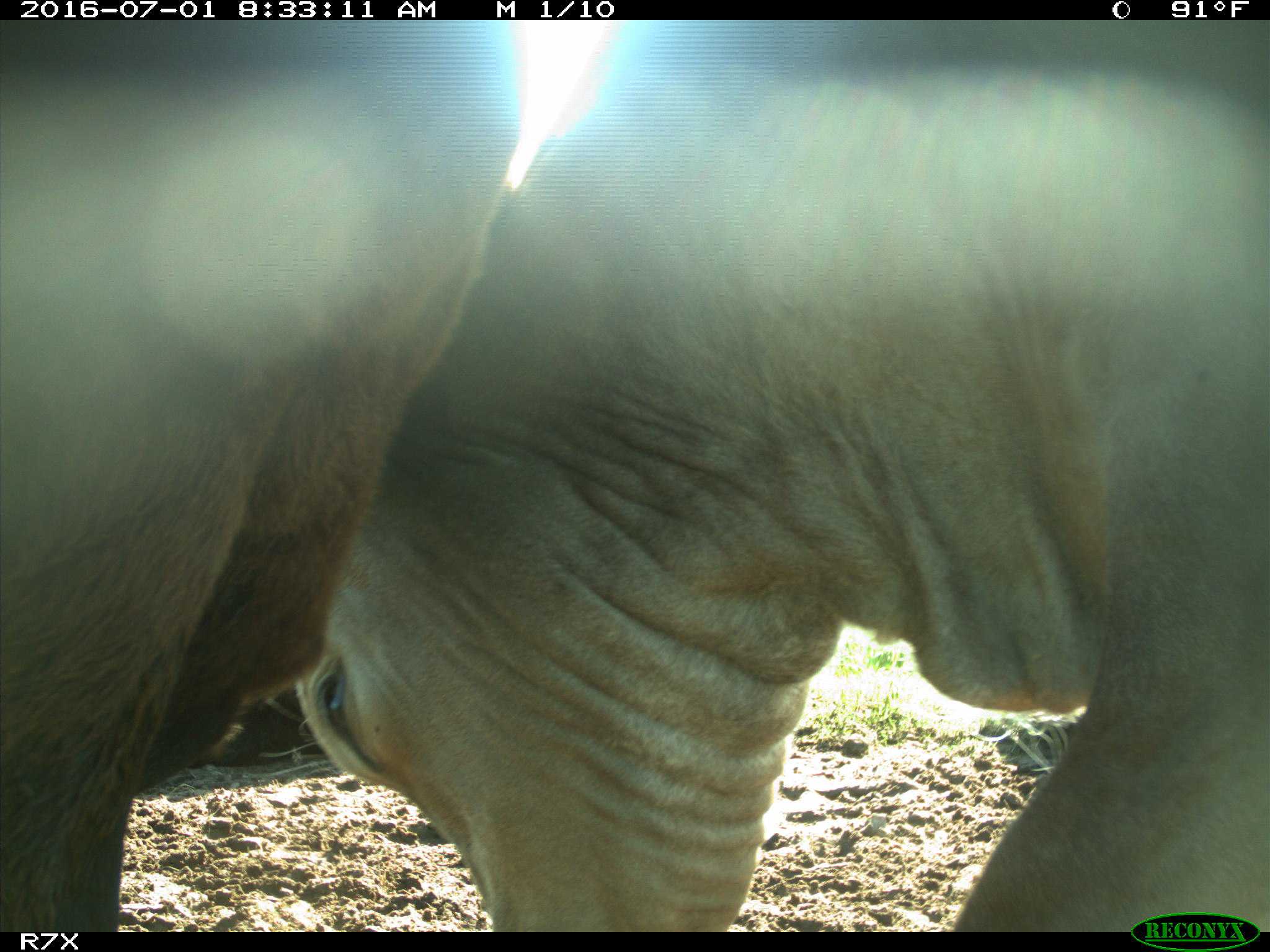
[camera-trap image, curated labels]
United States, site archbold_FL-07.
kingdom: Animalia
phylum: Chordata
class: Mammalia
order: Artiodactyla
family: Bovidae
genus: Bos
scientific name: Bos taurus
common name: domestic cow